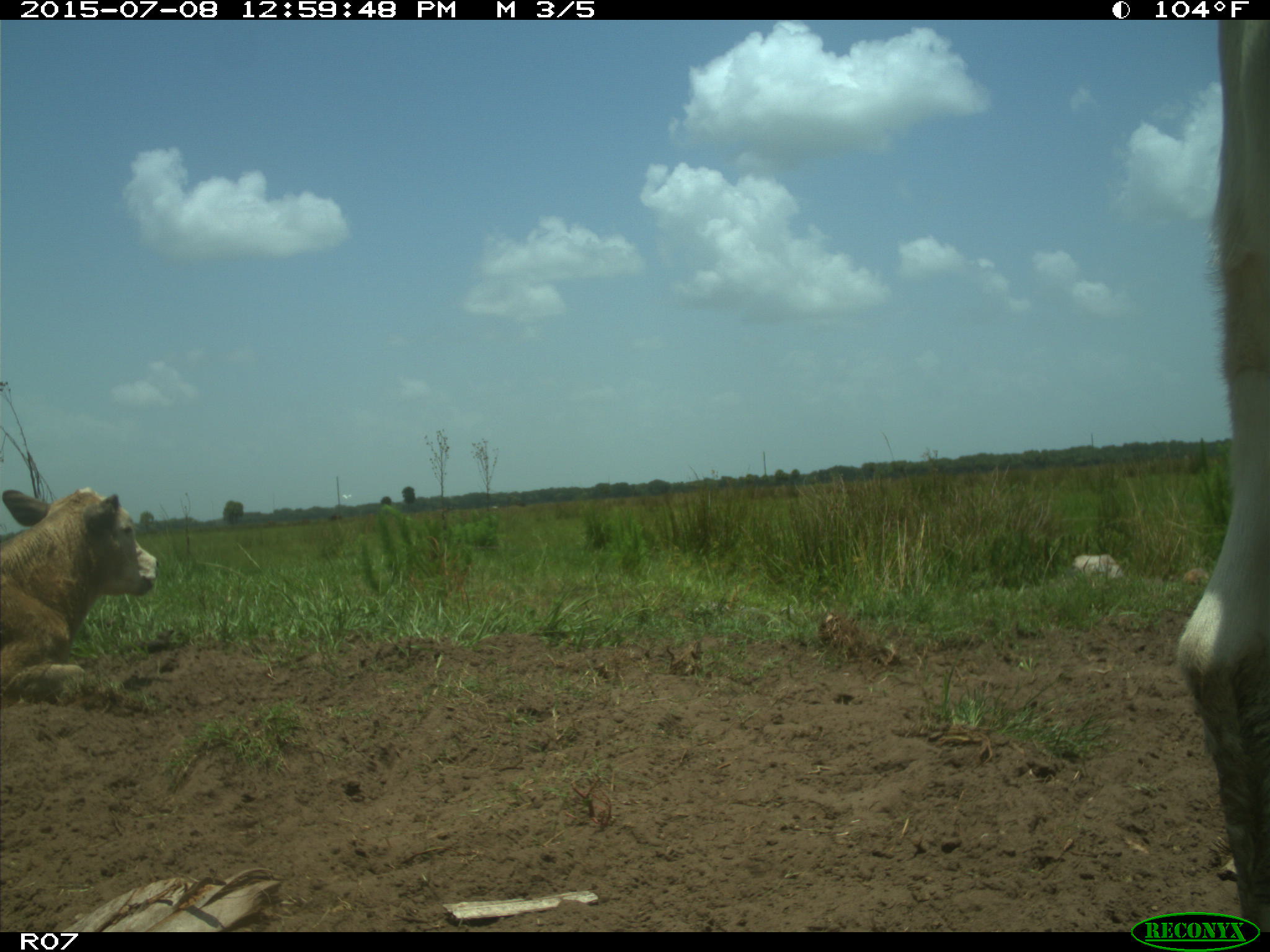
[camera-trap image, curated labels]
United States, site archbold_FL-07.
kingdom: Animalia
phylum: Chordata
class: Mammalia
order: Artiodactyla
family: Bovidae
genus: Bos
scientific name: Bos taurus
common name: domestic cow